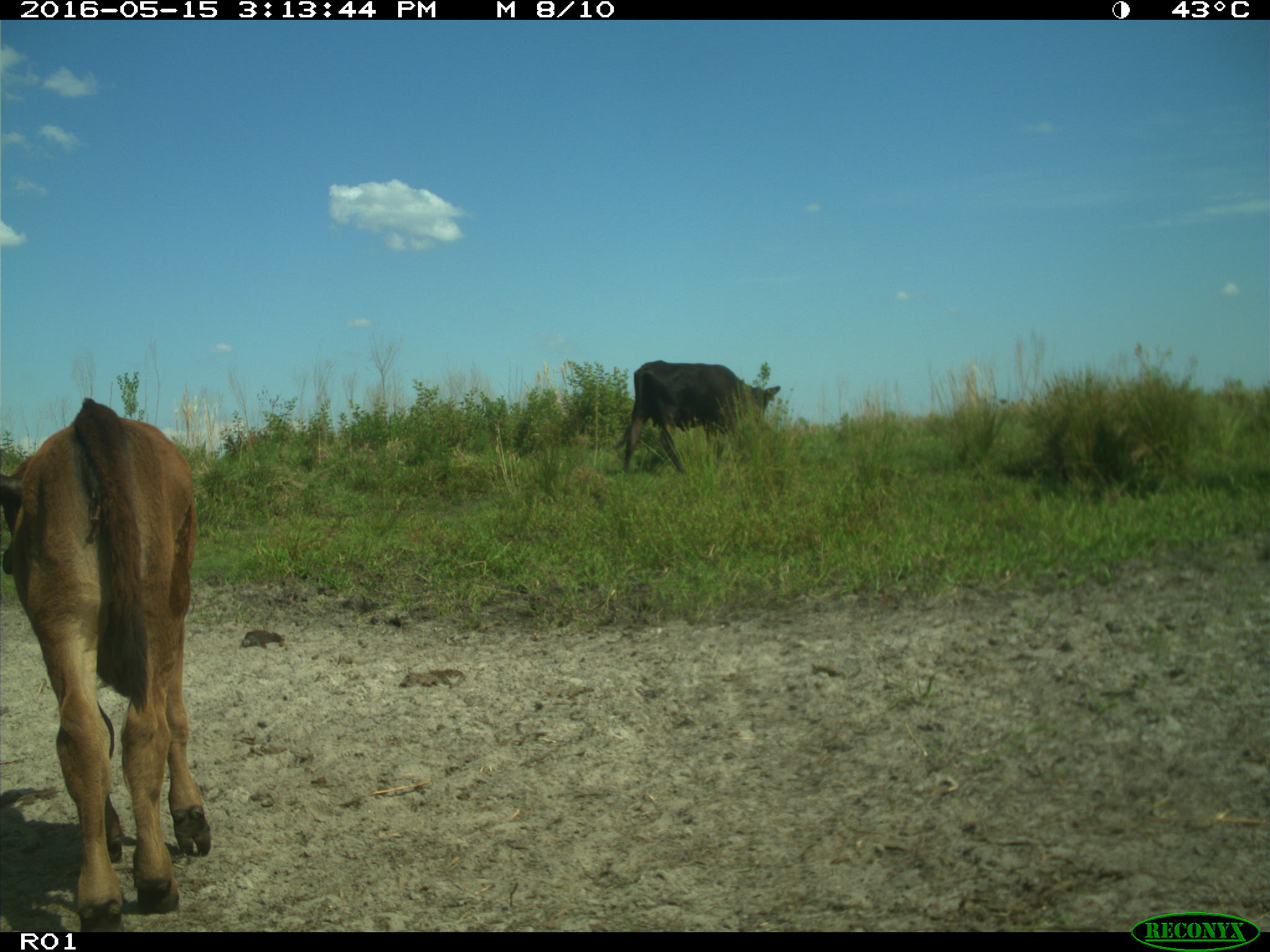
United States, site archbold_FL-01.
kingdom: Animalia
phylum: Chordata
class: Mammalia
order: Artiodactyla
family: Bovidae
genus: Bos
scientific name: Bos taurus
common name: domestic cow